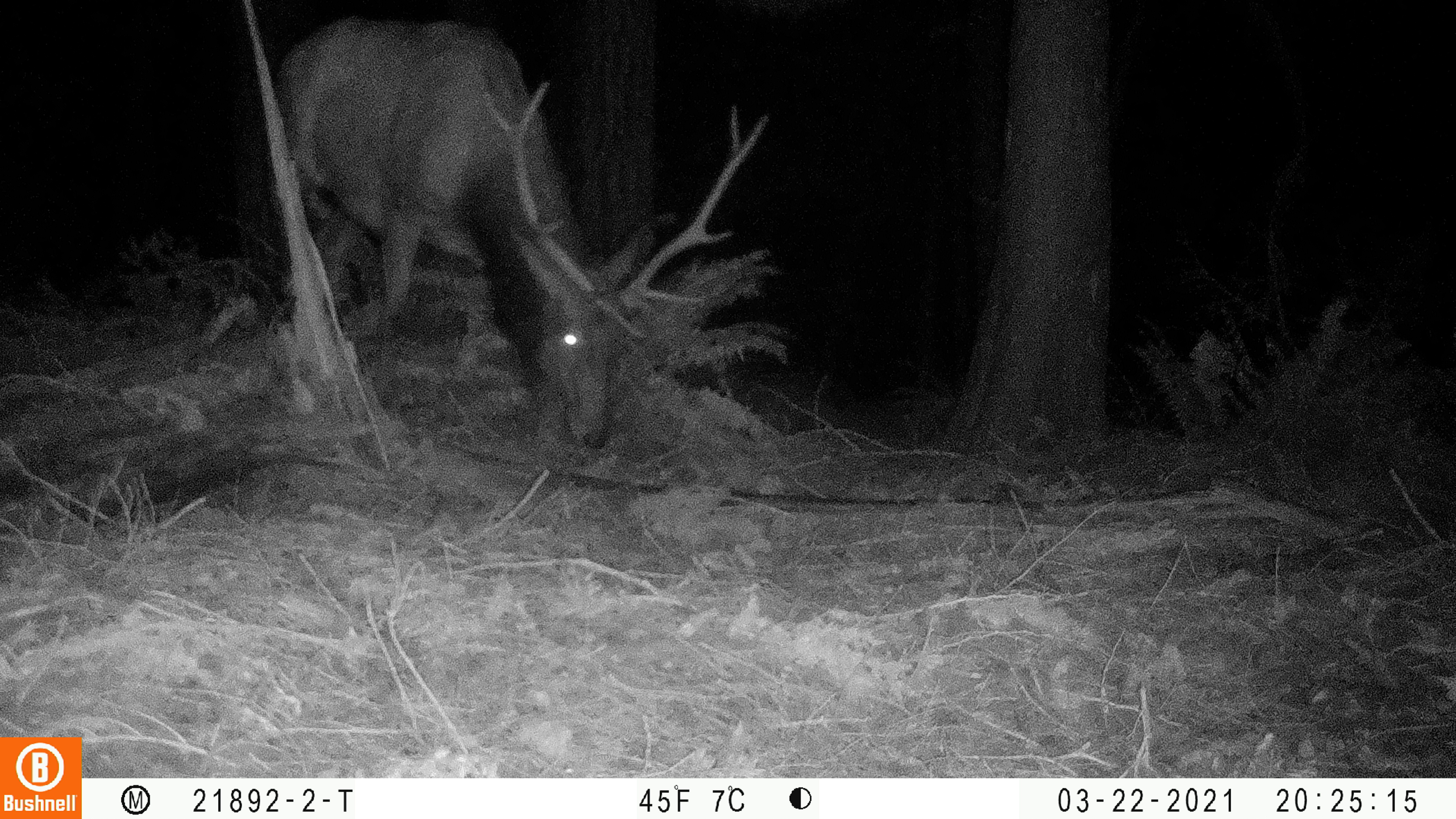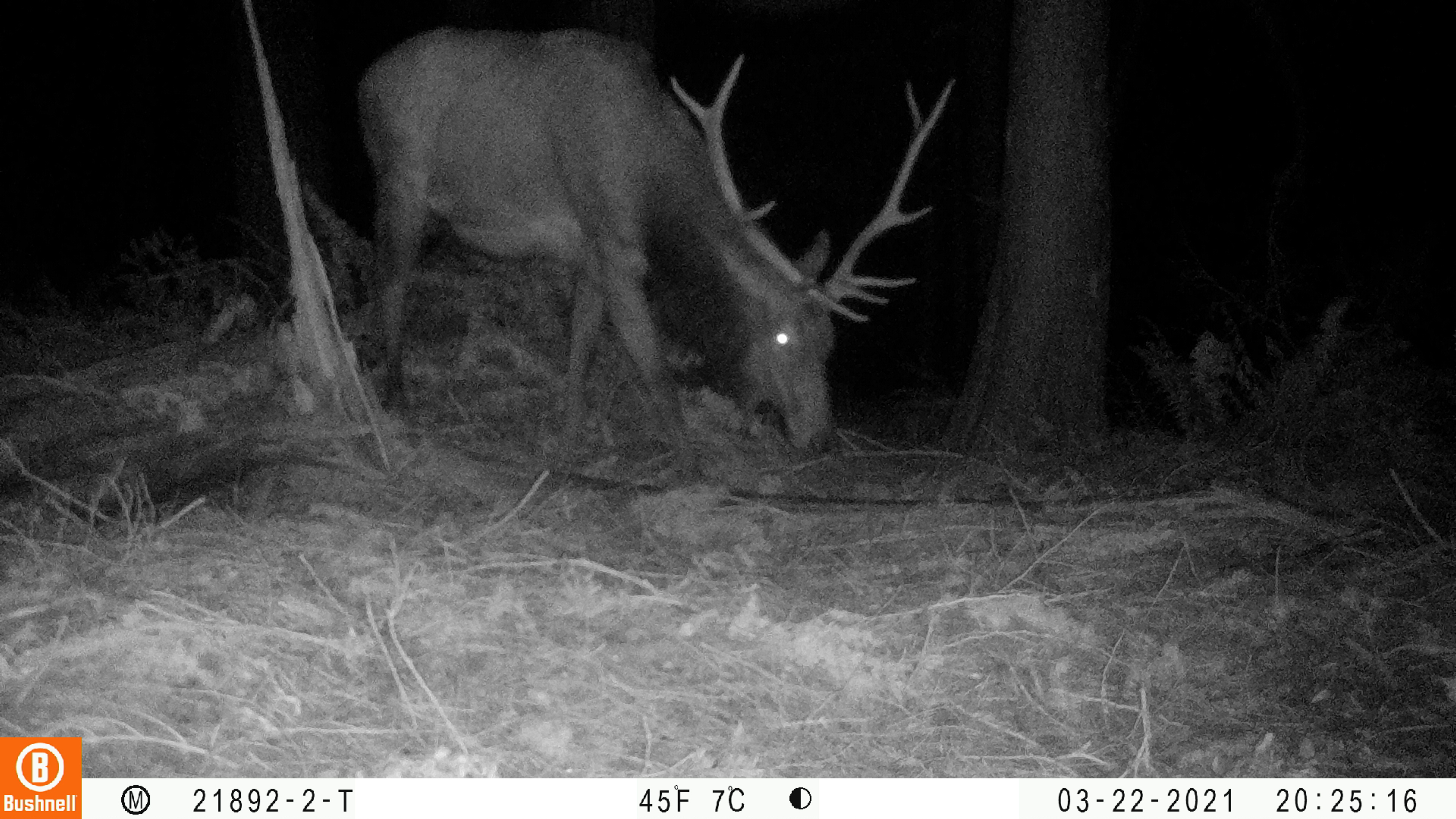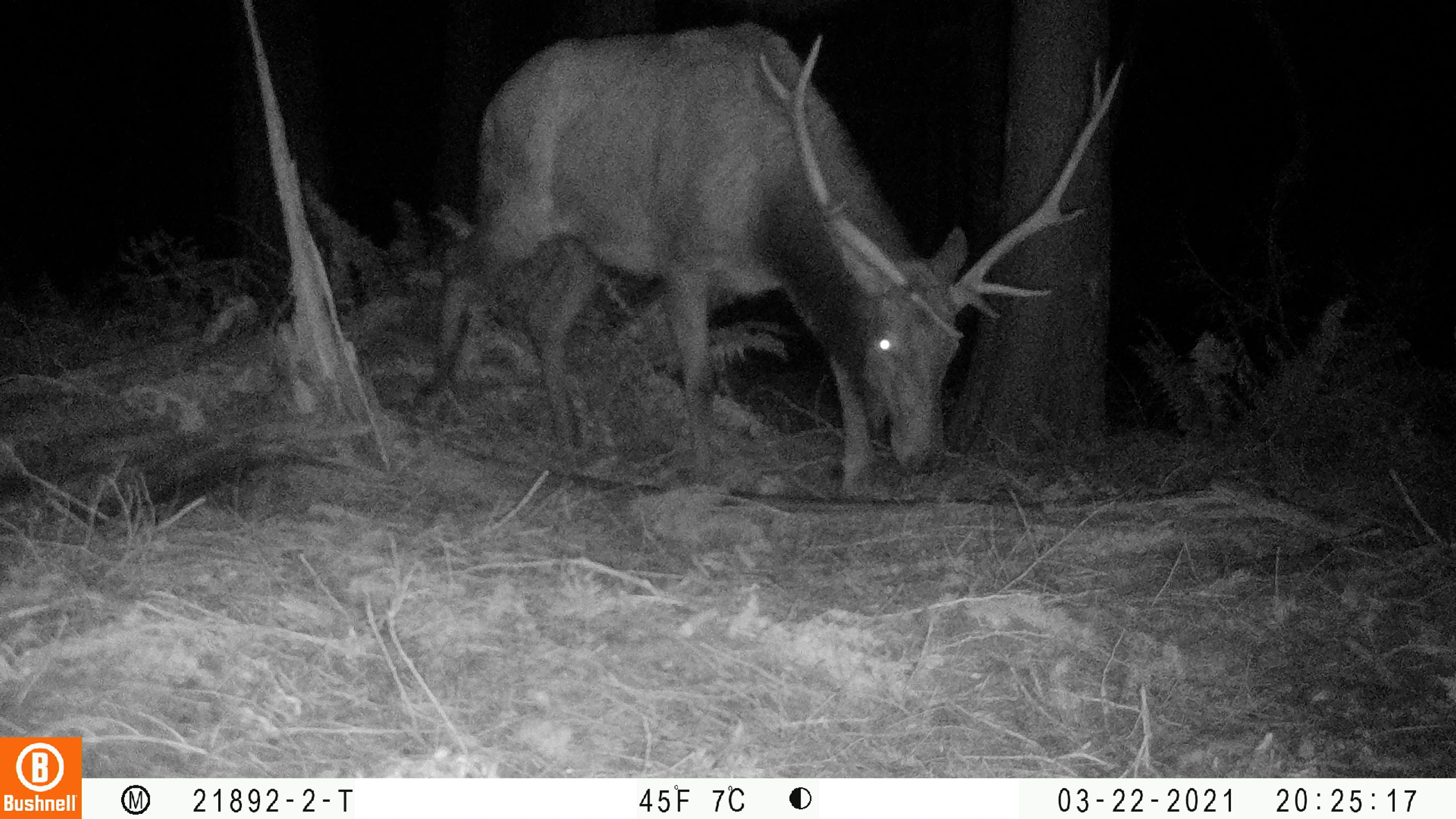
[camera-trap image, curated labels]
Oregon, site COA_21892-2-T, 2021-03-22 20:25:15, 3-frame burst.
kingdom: Animalia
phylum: Chordata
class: Mammalia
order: Artiodactyla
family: Cervidae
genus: Cervus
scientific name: Cervus canadensis roosevelti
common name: roosevelt elk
Roosevelt elk (Cervus canadensis roosevelti).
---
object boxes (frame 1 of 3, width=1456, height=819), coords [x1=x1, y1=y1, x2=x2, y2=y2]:
roosevelt elk: [x1=257, y1=2, x2=797, y2=471]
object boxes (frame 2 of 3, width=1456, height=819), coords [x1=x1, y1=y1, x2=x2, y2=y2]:
roosevelt elk: [x1=334, y1=0, x2=992, y2=498]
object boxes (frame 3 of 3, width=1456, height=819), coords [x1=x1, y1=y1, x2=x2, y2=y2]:
roosevelt elk: [x1=389, y1=0, x2=1151, y2=518]